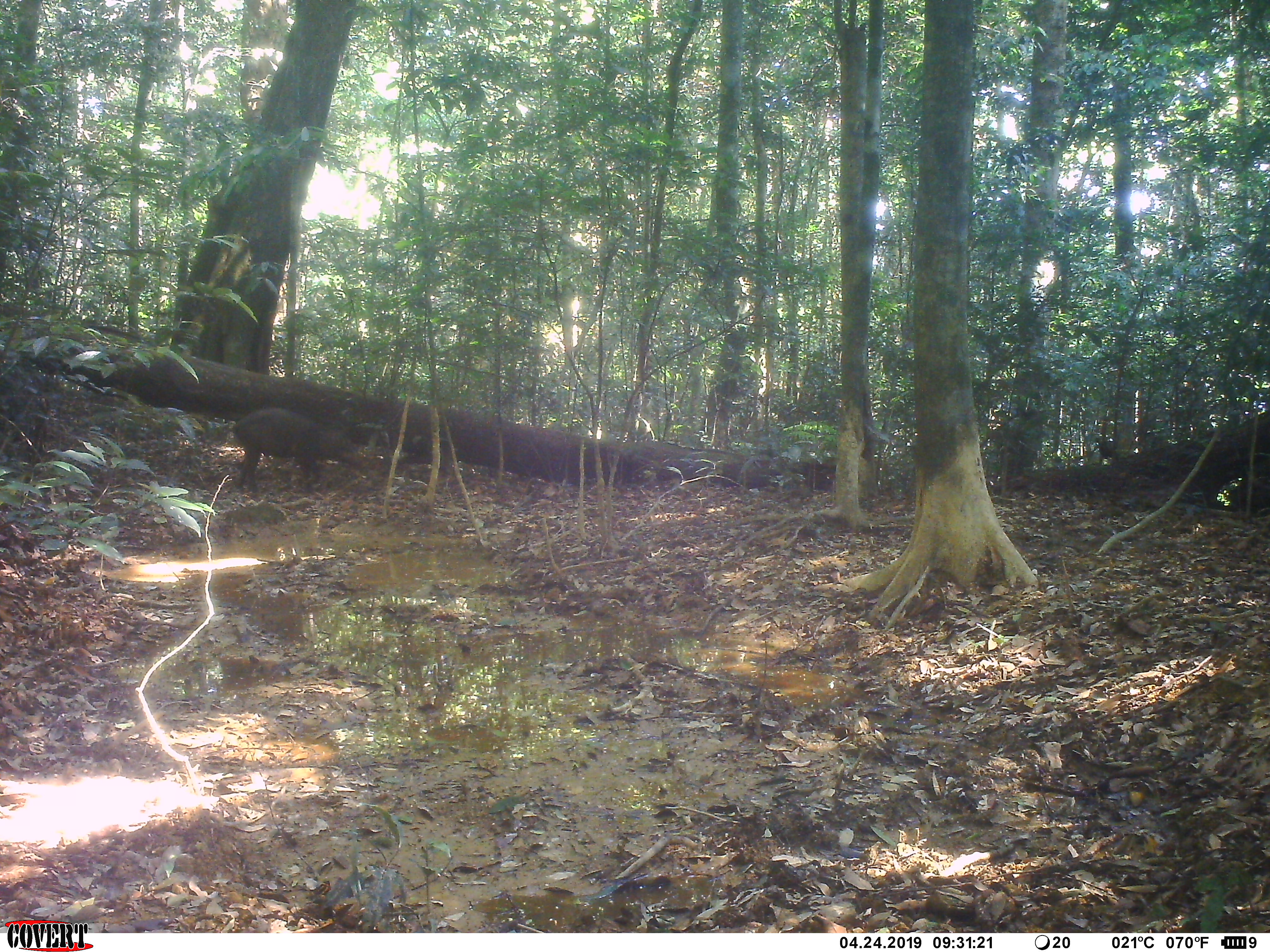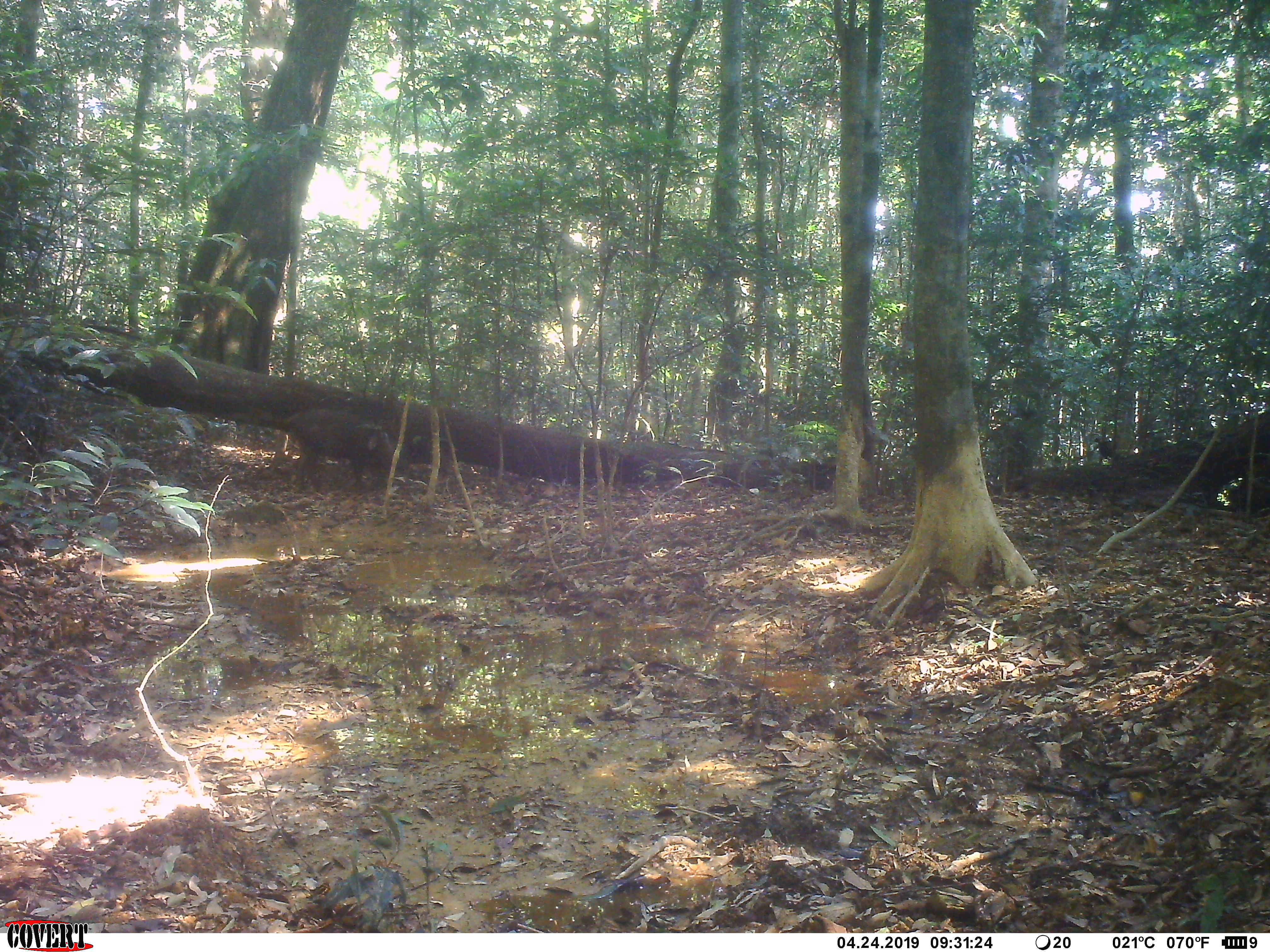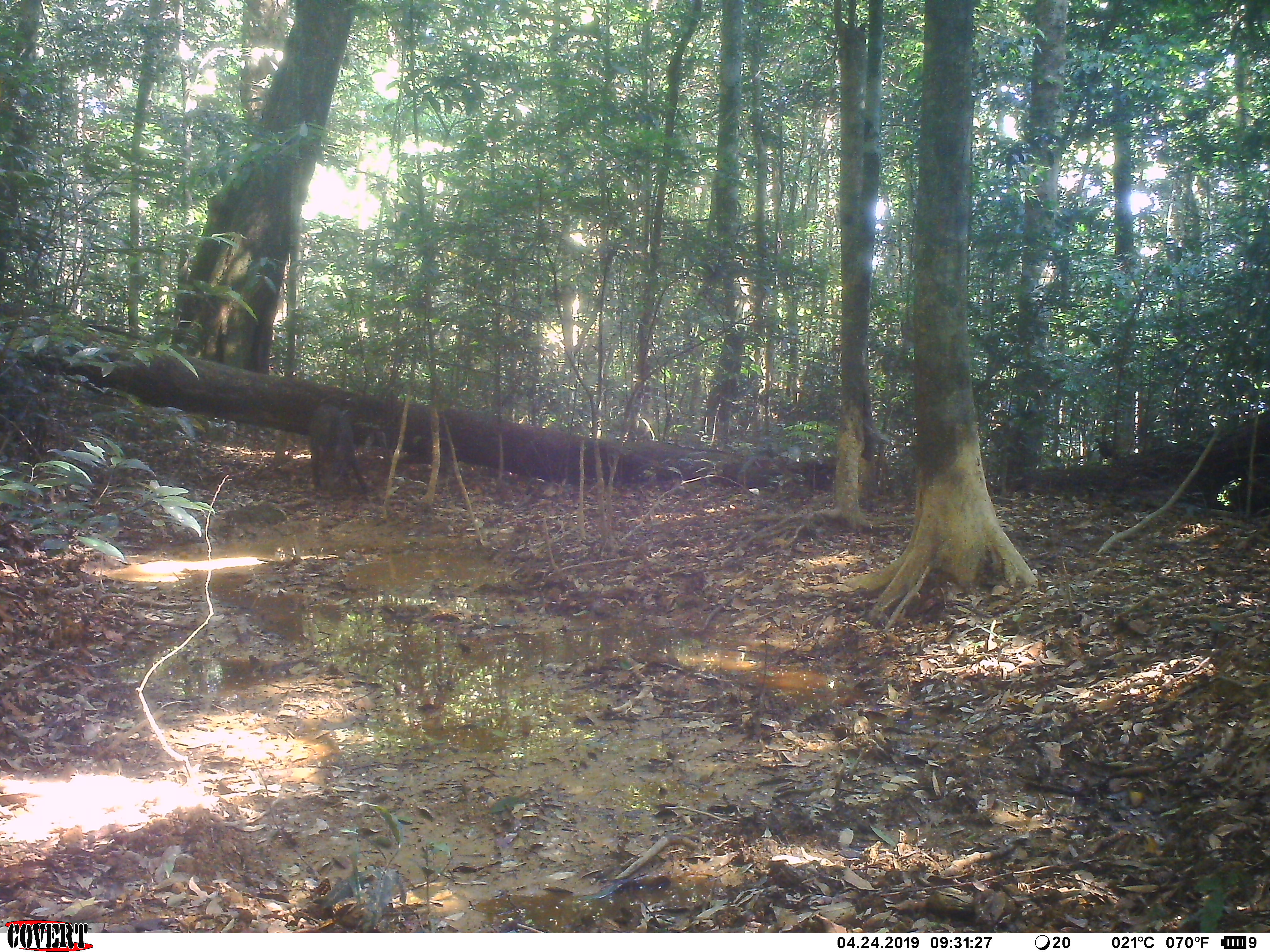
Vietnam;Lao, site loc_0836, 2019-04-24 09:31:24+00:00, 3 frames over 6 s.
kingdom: Animalia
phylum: Chordata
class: Mammalia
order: Artiodactyla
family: Suidae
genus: Sus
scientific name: Sus scrofa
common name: eurasian wild pig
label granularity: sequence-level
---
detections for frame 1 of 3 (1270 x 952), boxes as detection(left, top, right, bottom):
eurasian wild pig: detection(230, 404, 366, 496)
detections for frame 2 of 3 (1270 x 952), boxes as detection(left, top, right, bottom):
eurasian wild pig: detection(284, 409, 400, 494)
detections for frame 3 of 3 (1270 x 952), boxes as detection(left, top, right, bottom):
eurasian wild pig: detection(307, 403, 370, 493)